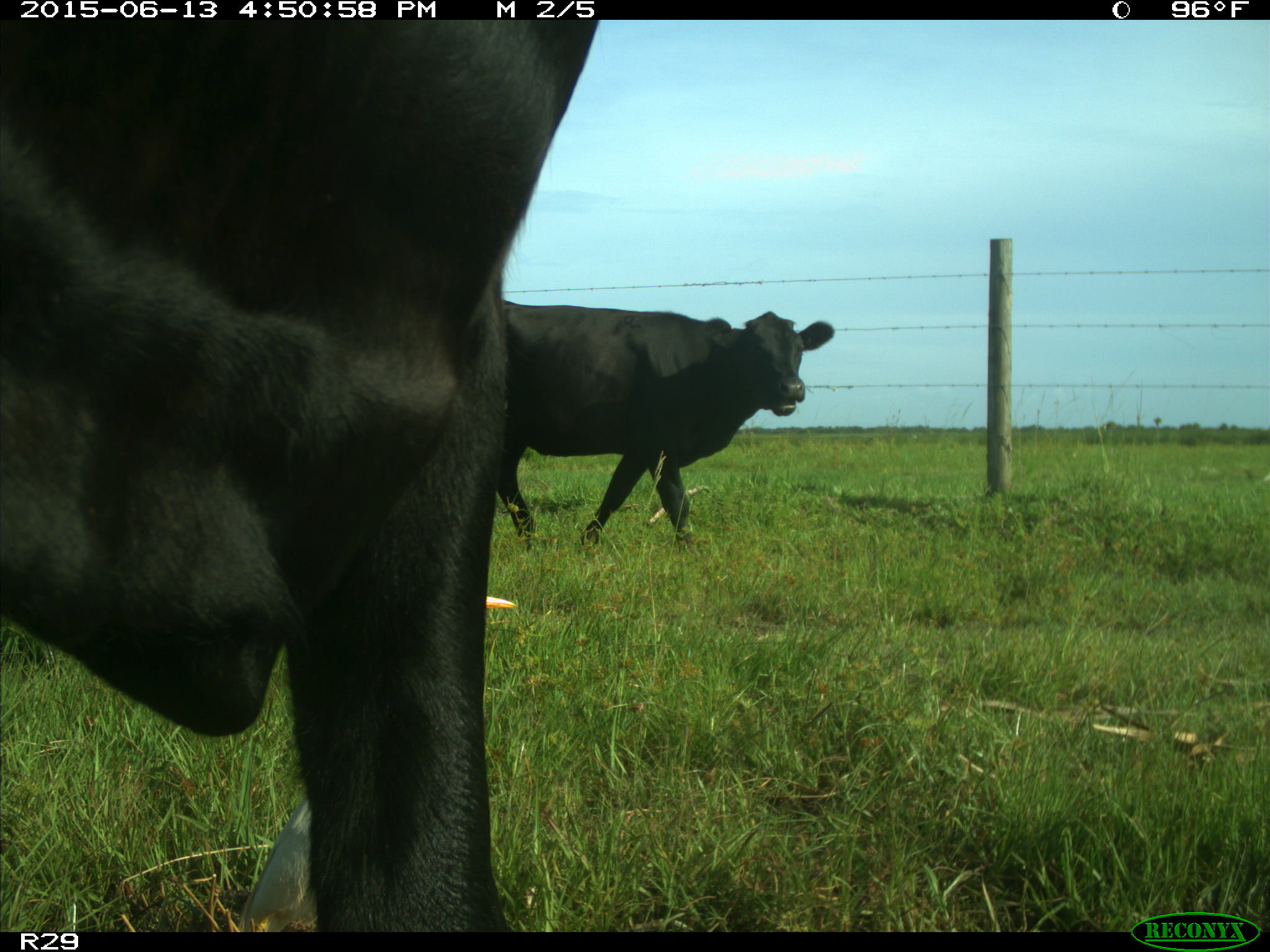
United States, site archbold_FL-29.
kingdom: Animalia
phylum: Chordata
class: Mammalia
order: Artiodactyla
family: Bovidae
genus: Bos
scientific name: Bos taurus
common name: domestic cow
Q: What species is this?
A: Bos taurus (domestic cow).